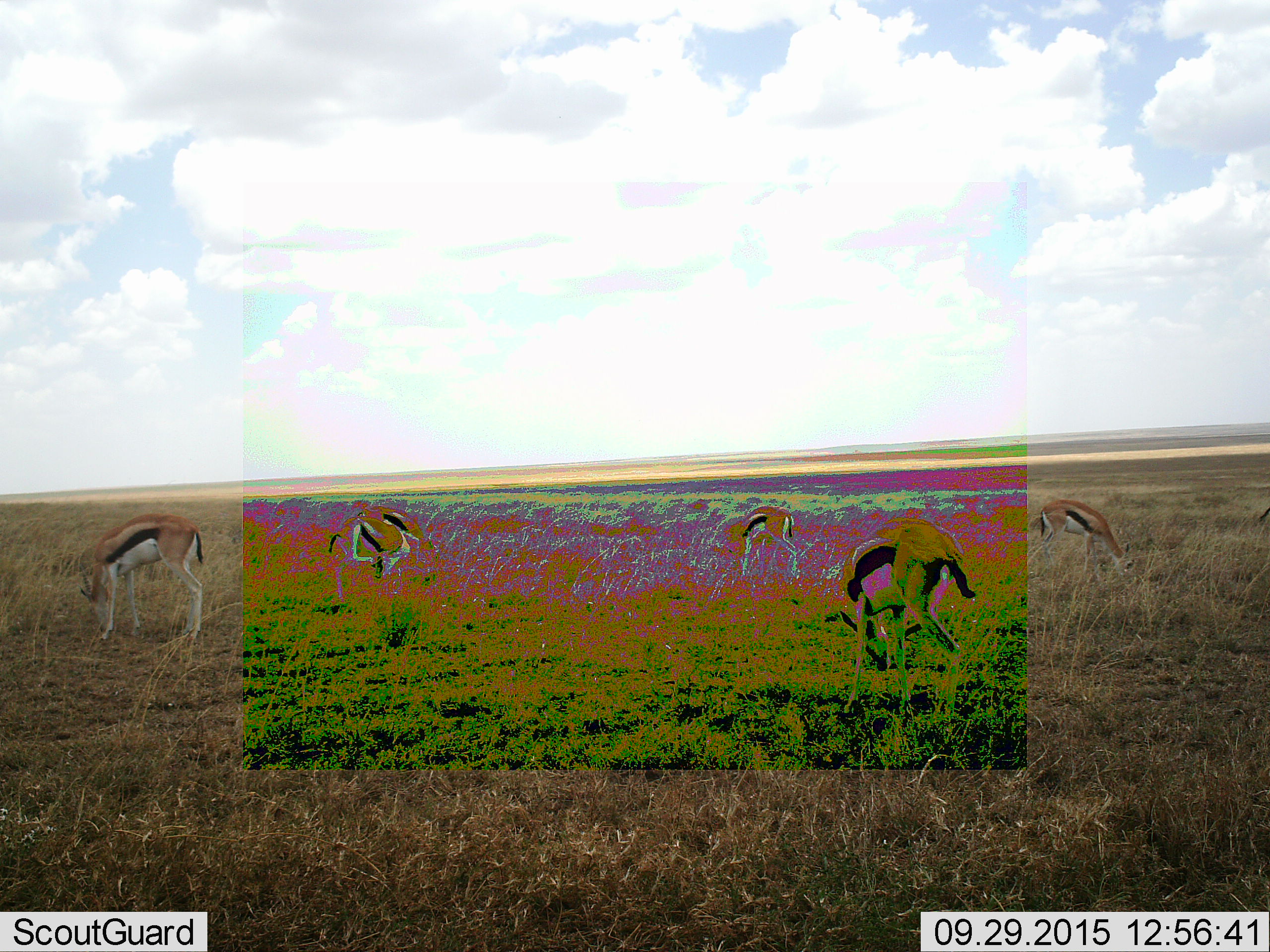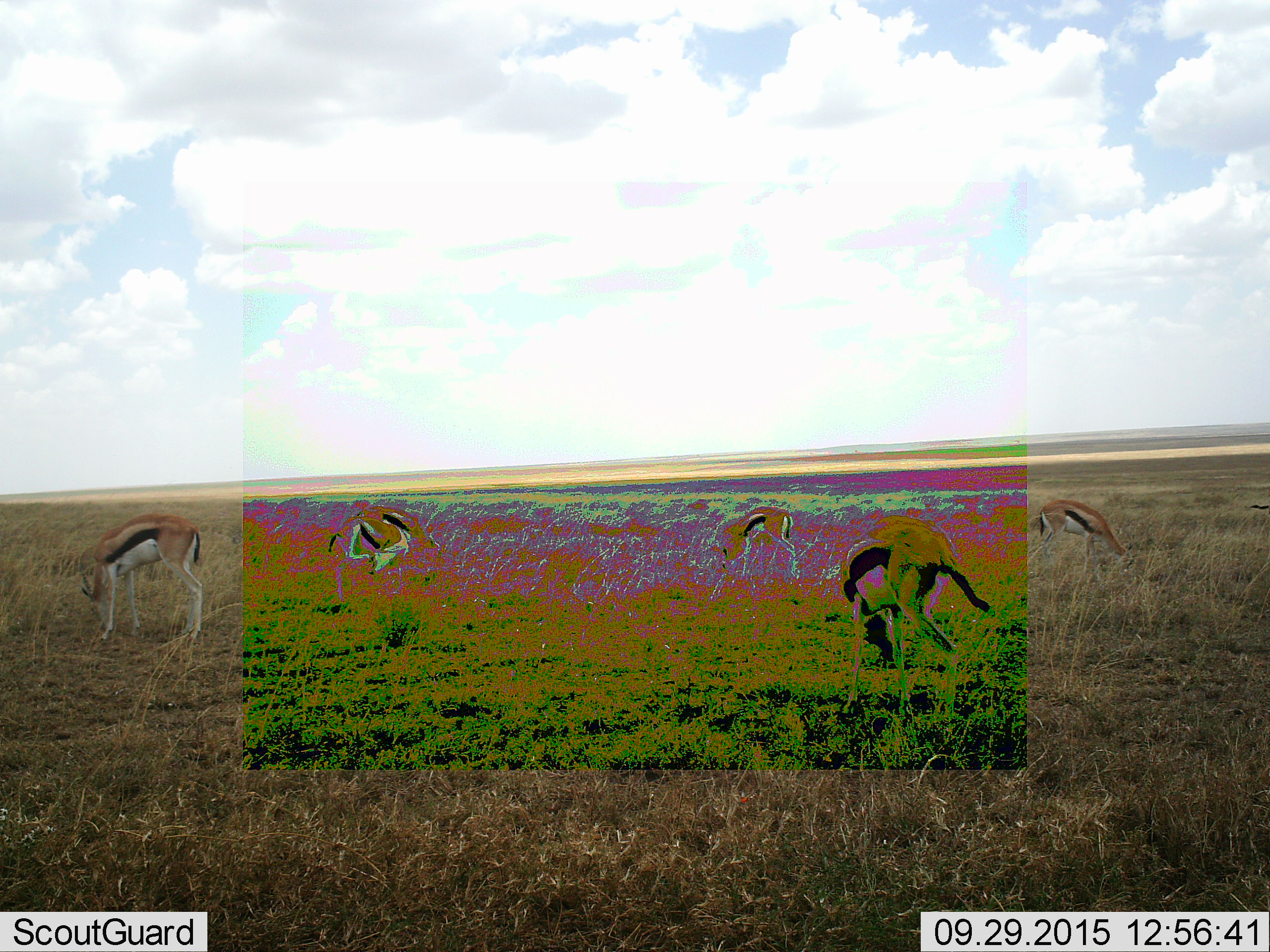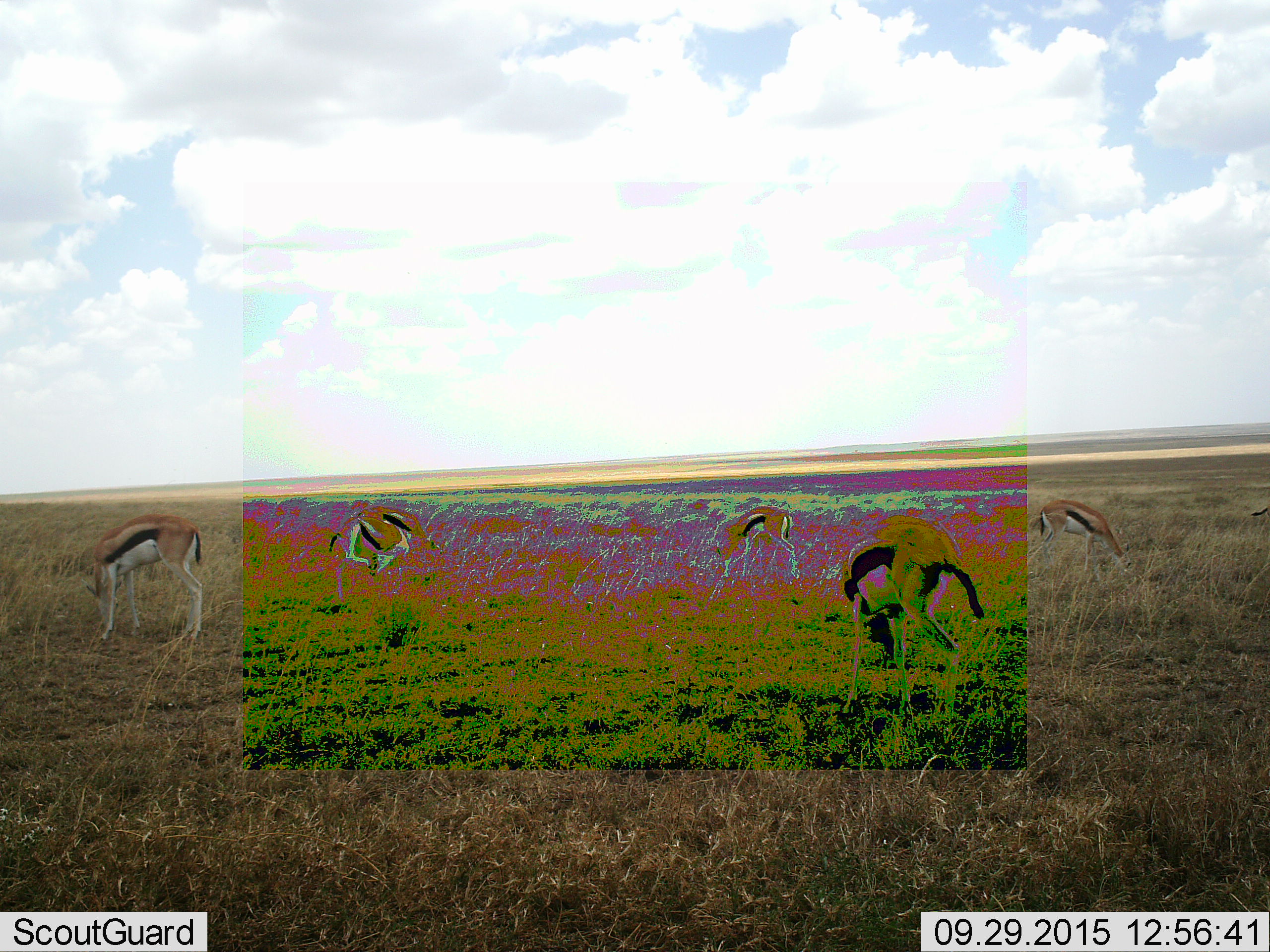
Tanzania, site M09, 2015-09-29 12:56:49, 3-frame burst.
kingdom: Animalia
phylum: Chordata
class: Mammalia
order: Artiodactyla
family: Bovidae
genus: Eudorcas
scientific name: Eudorcas thomsonii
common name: thomson's gazelle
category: gazellethomsons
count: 6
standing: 40%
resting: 0%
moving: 10%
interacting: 0%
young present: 0%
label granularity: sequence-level